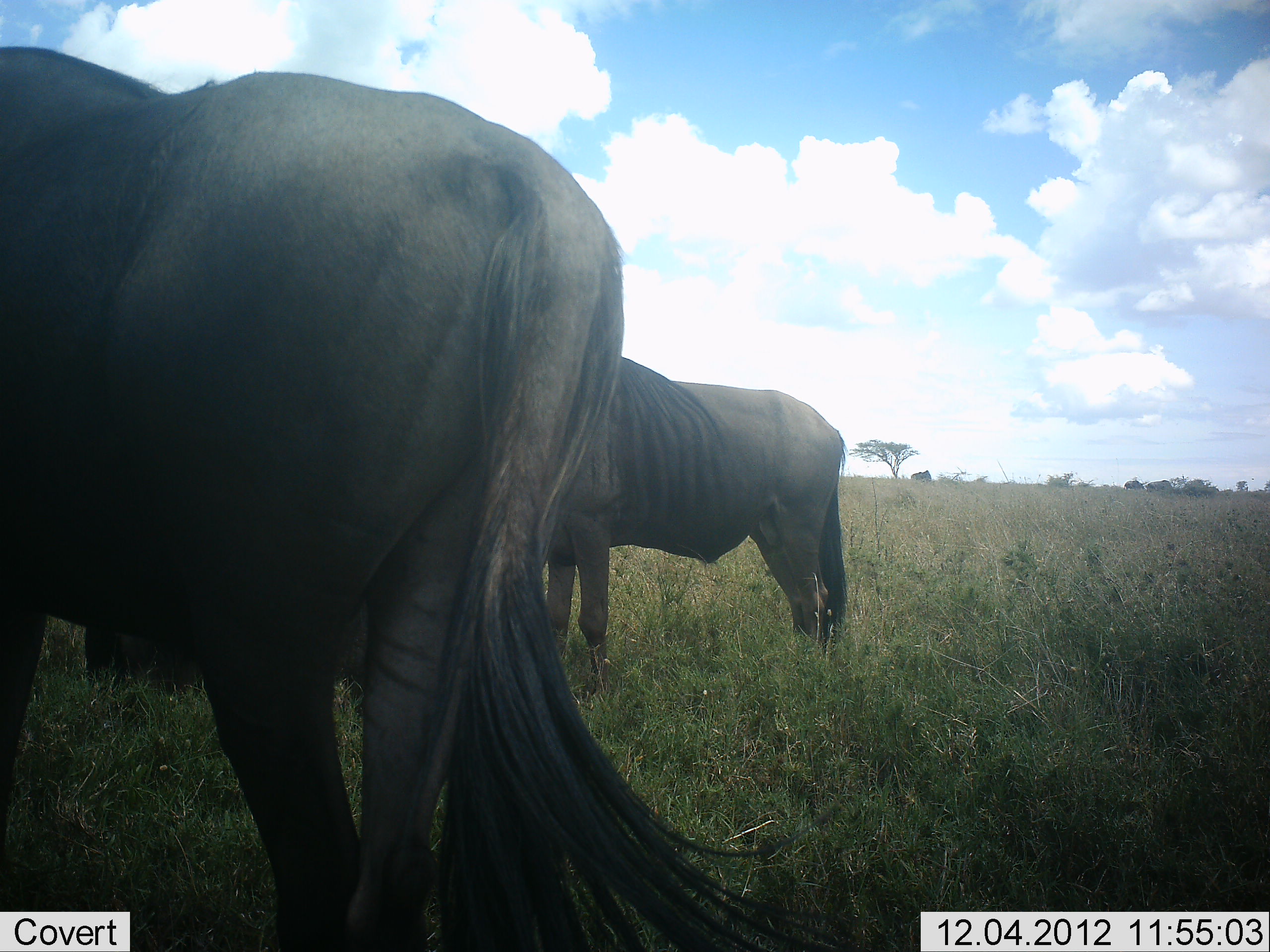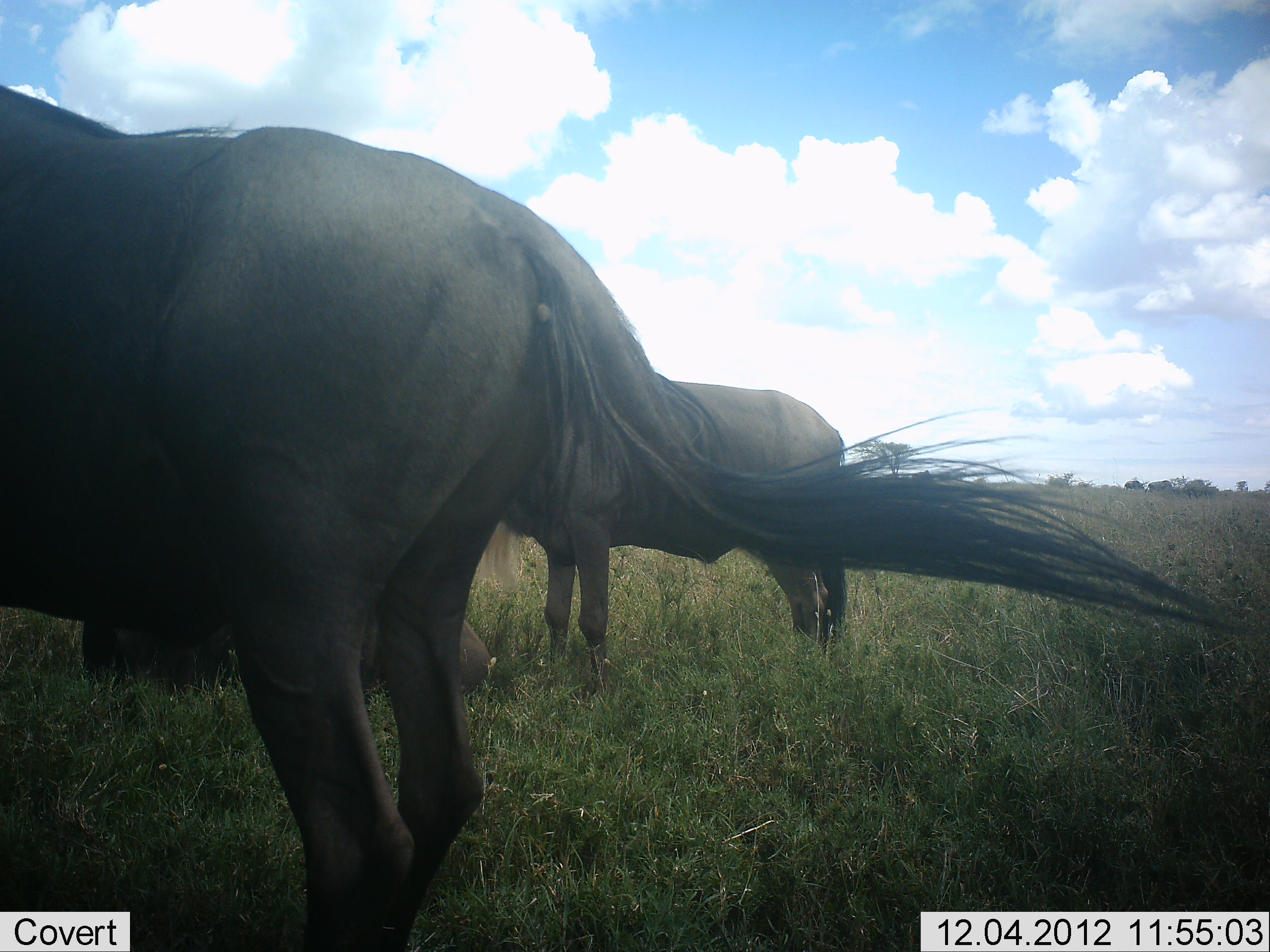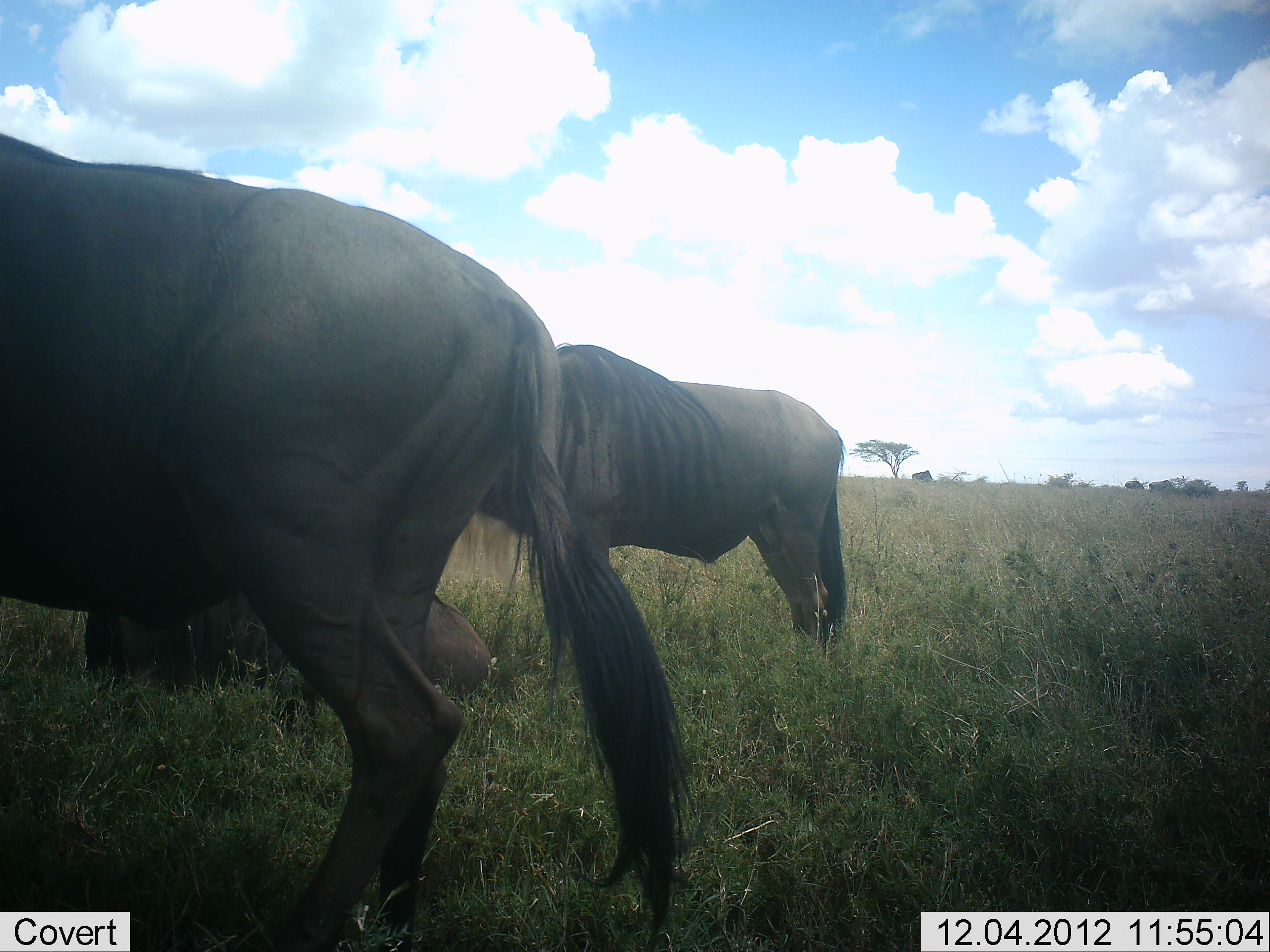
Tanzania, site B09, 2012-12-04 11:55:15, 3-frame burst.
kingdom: Animalia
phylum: Chordata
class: Mammalia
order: Artiodactyla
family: Bovidae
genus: Connochaetes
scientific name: Connochaetes taurinus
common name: blue wildebeest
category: wildebeest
Wildebeest (blue wildebeest) (Connochaetes taurinus), count 3. Behavior (volunteer vote fractions): standing 90%, resting 80%, moving 10%, interacting 0%. Young present (vote fraction): 0%. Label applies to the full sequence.